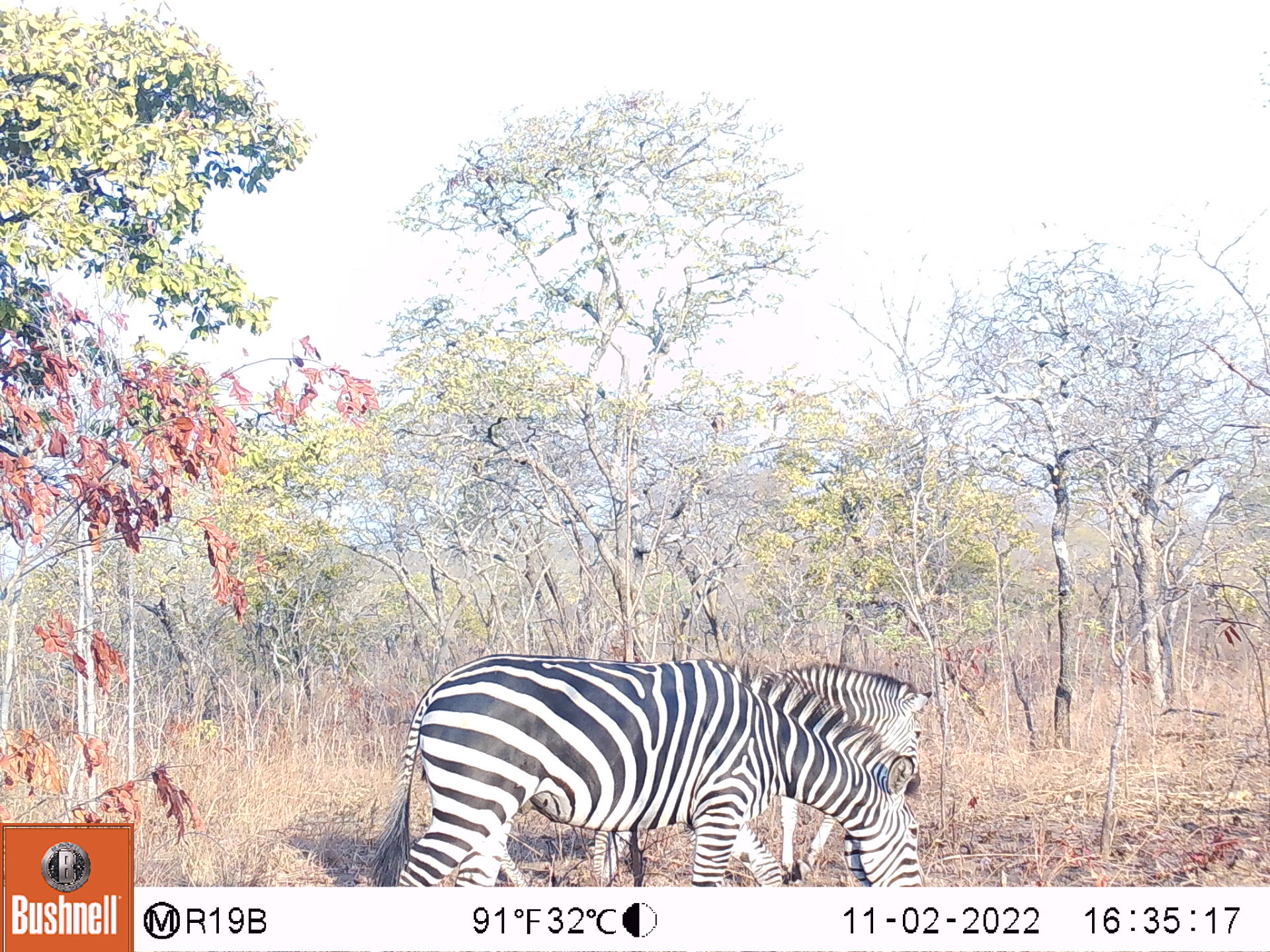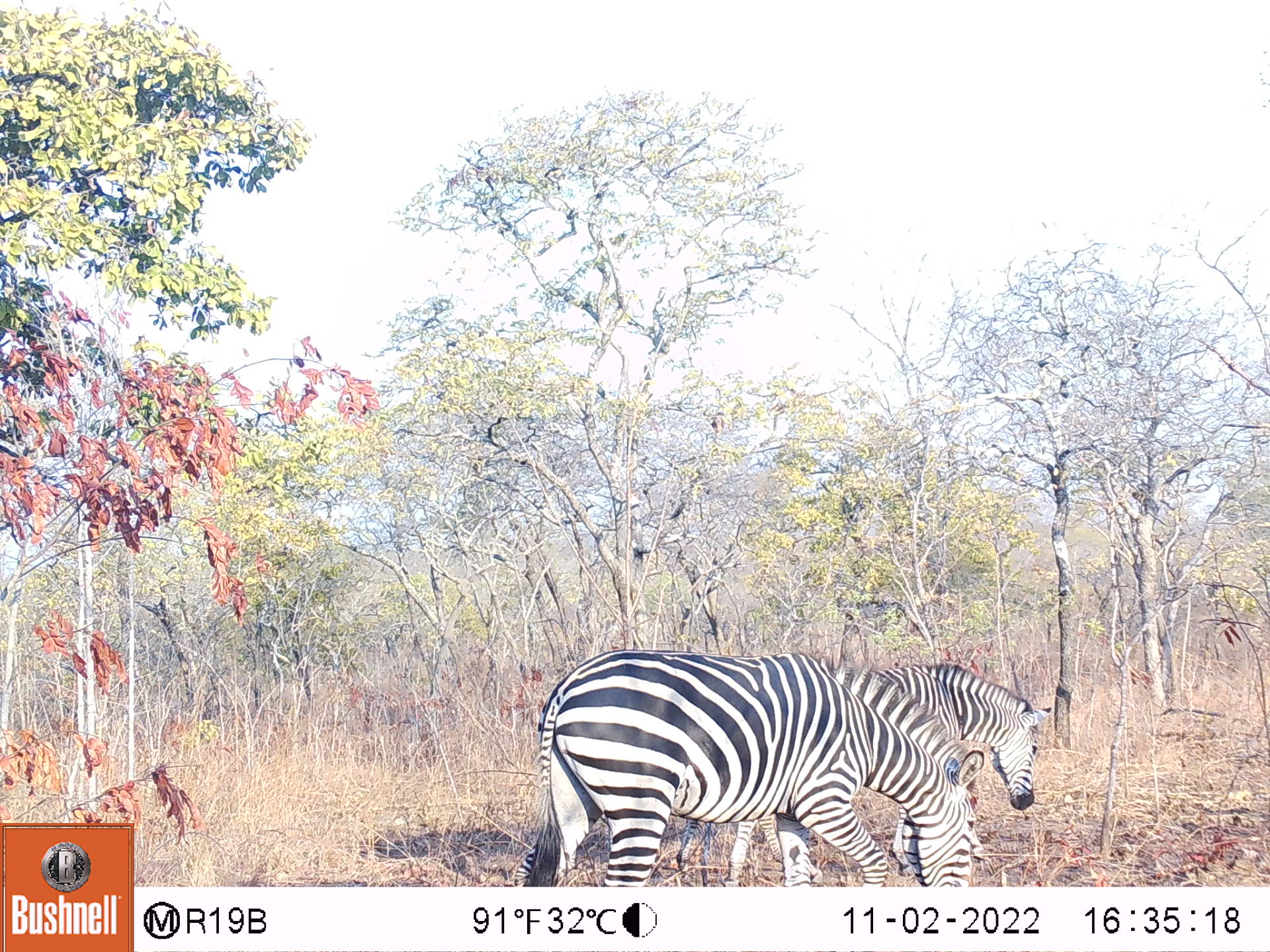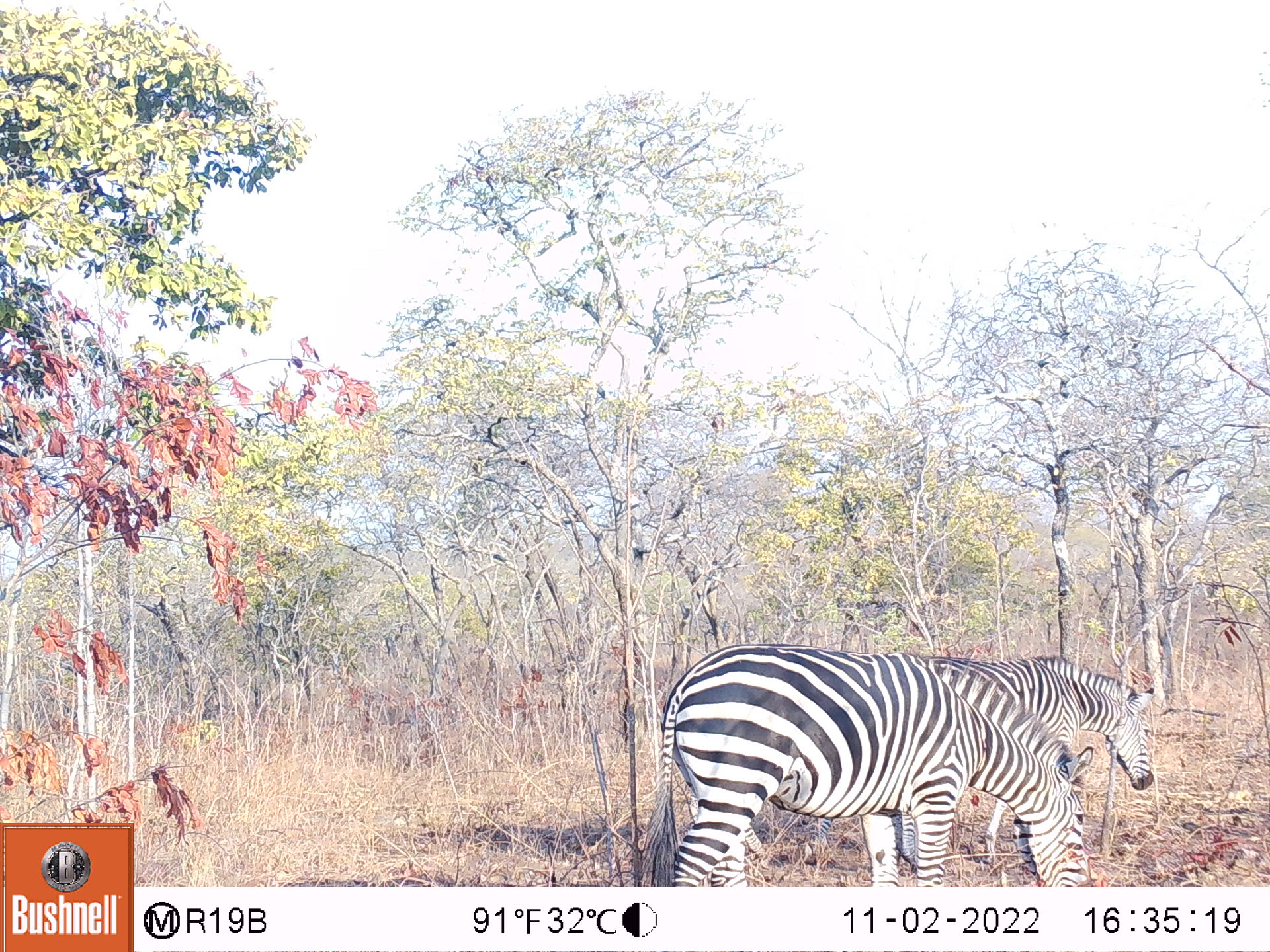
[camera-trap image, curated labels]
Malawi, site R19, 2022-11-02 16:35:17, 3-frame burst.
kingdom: Animalia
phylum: Chordata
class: Mammalia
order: Perissodactyla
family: Equidae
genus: Equus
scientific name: Equus quagga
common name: plains zebra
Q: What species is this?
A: Plains zebra (Equus quagga).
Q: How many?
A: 2.